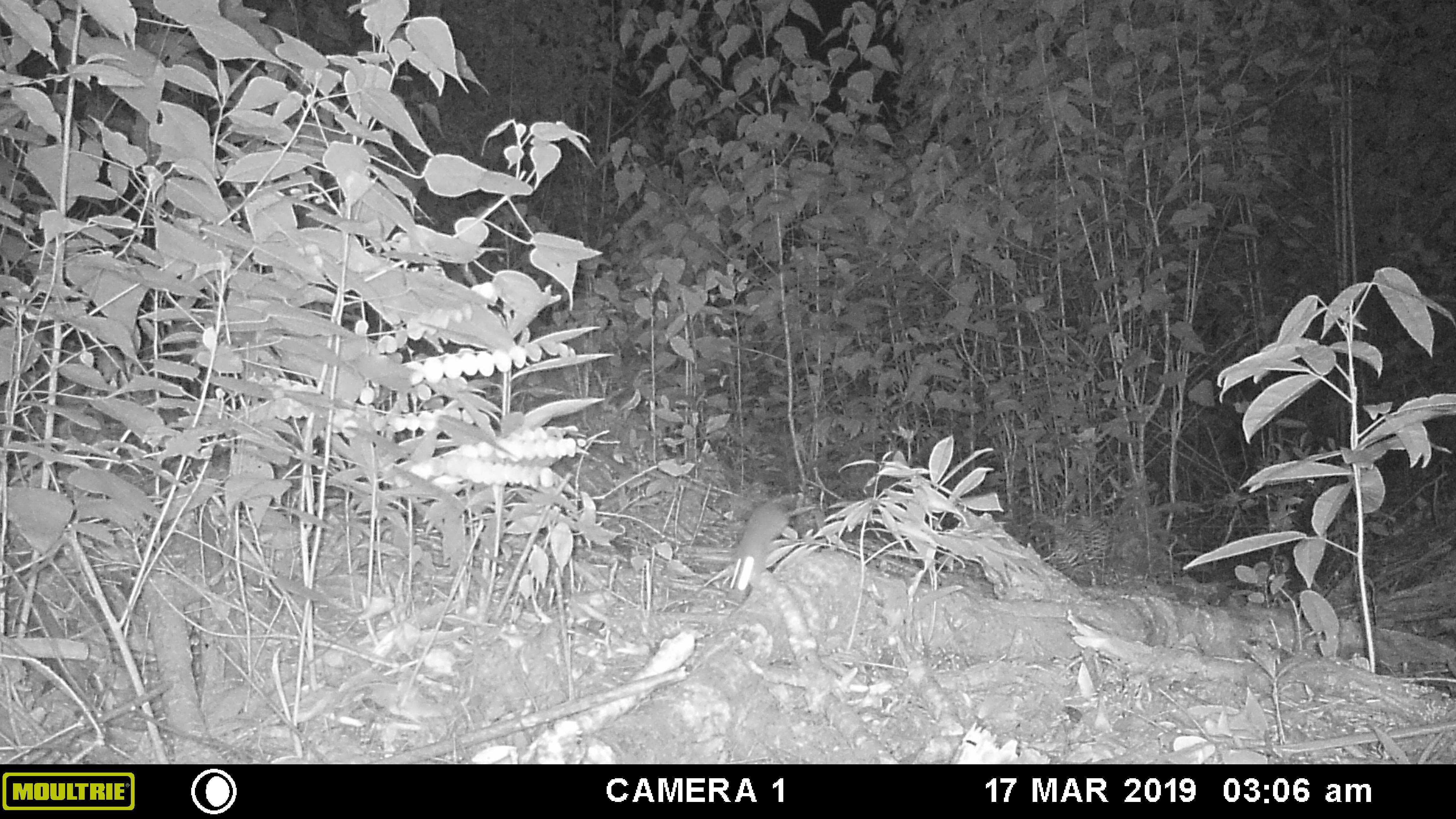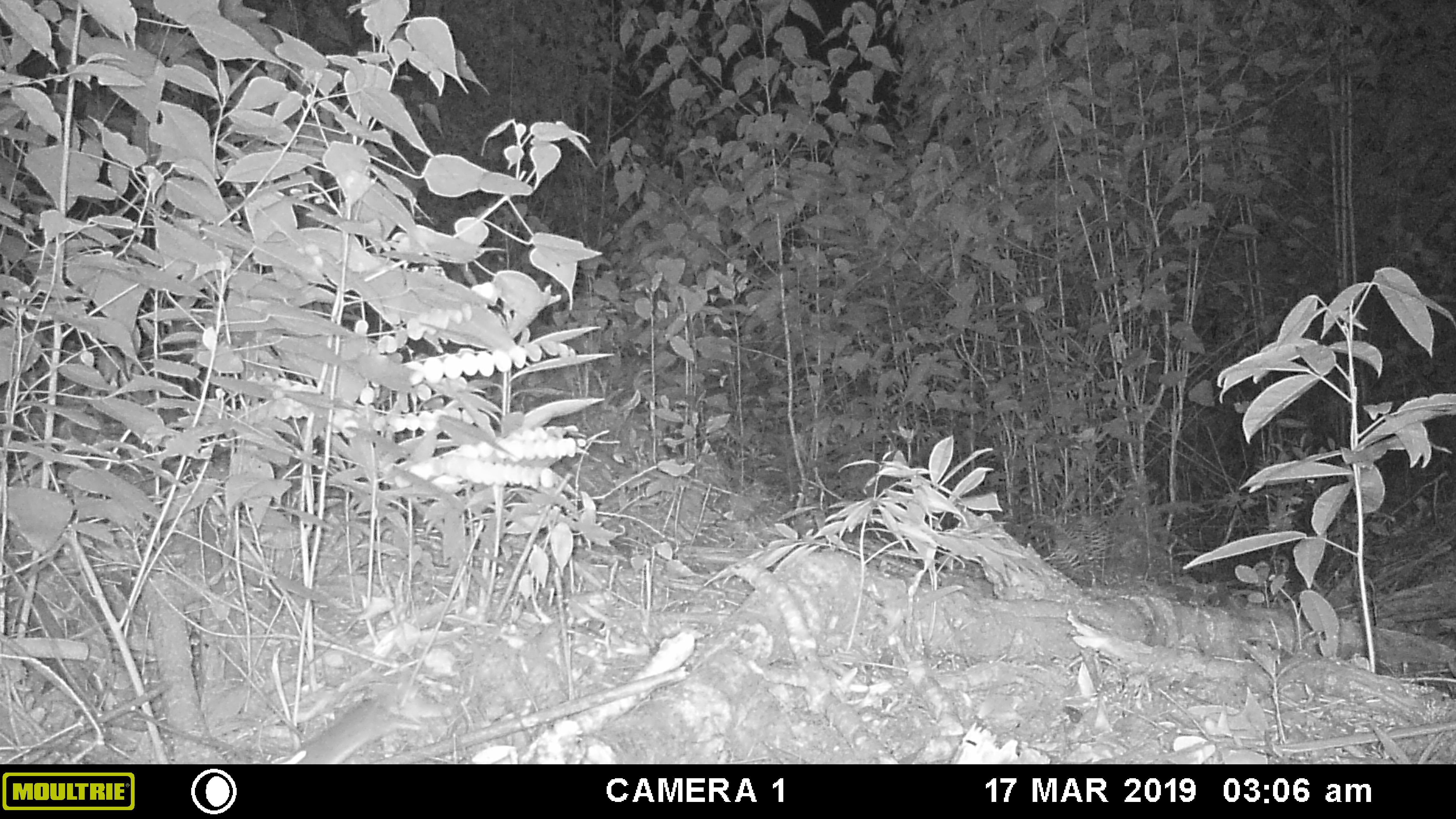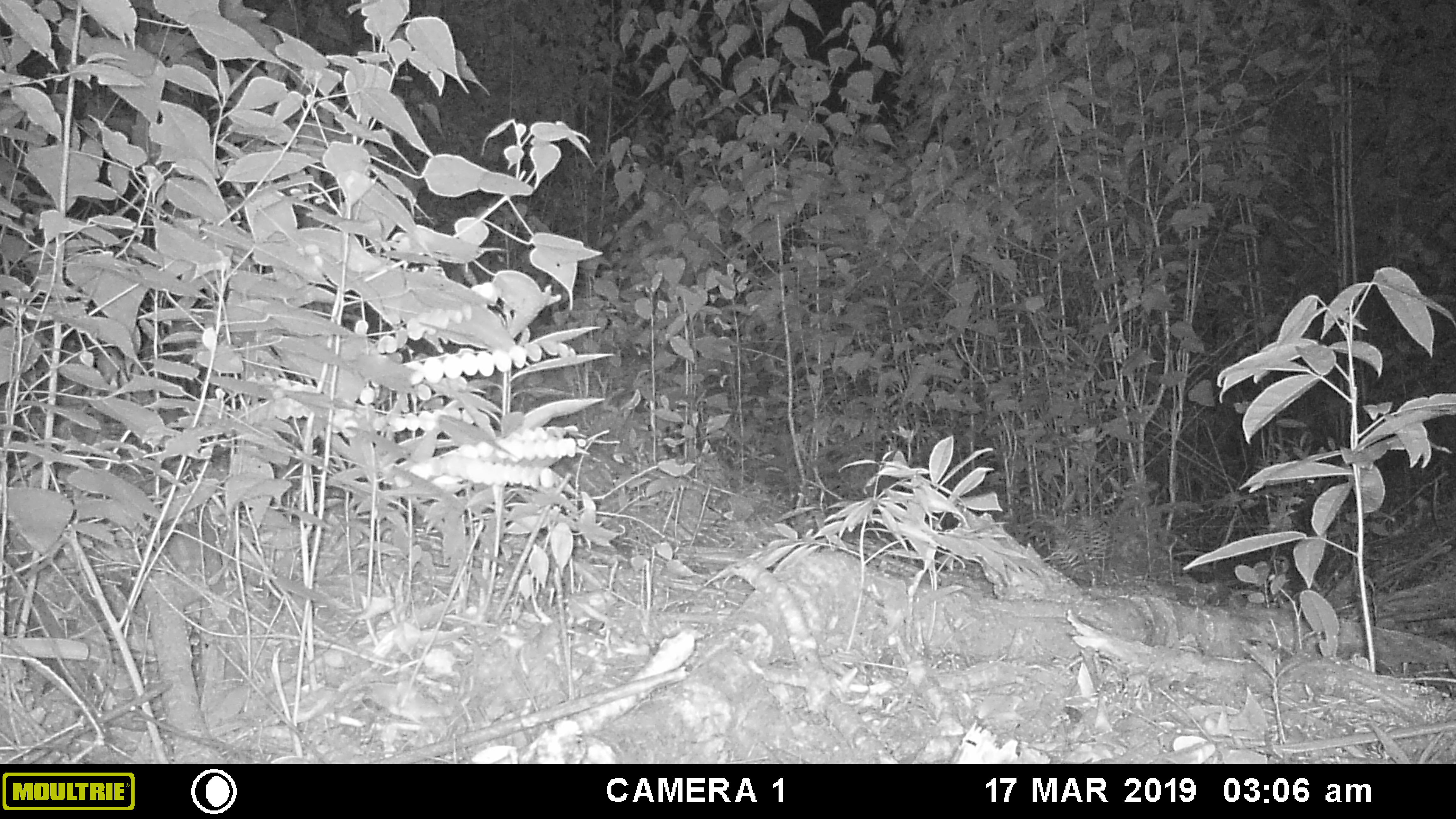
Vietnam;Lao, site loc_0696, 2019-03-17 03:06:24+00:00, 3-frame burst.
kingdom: Animalia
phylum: Chordata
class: Mammalia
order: Rodentia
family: Muridae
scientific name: Muridae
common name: old-world mice and rats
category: unidentified murid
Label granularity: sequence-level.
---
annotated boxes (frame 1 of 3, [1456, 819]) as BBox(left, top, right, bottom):
unidentified murid: BBox(727, 493, 819, 593)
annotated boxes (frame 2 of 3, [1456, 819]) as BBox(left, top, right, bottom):
unidentified murid: BBox(287, 696, 424, 764)